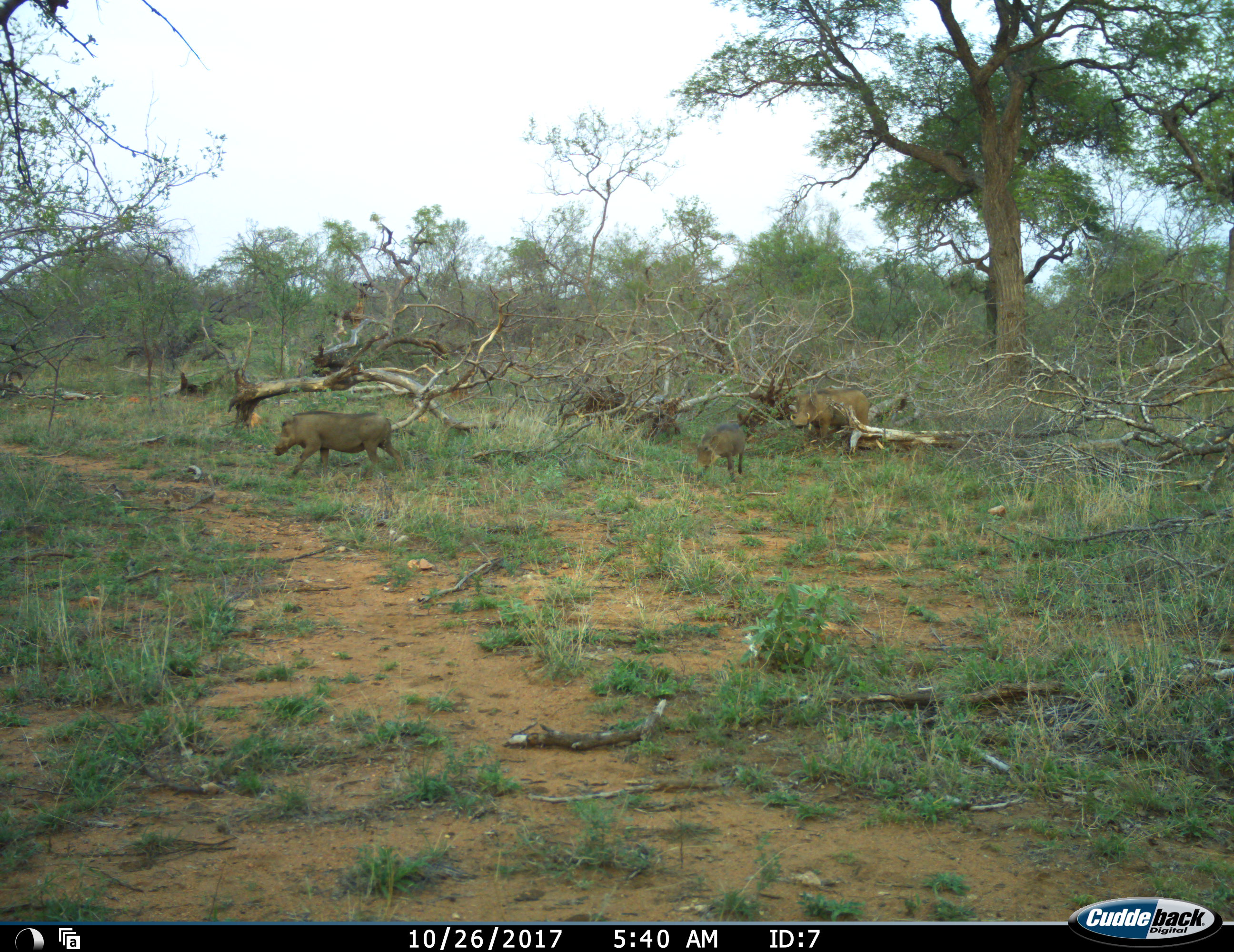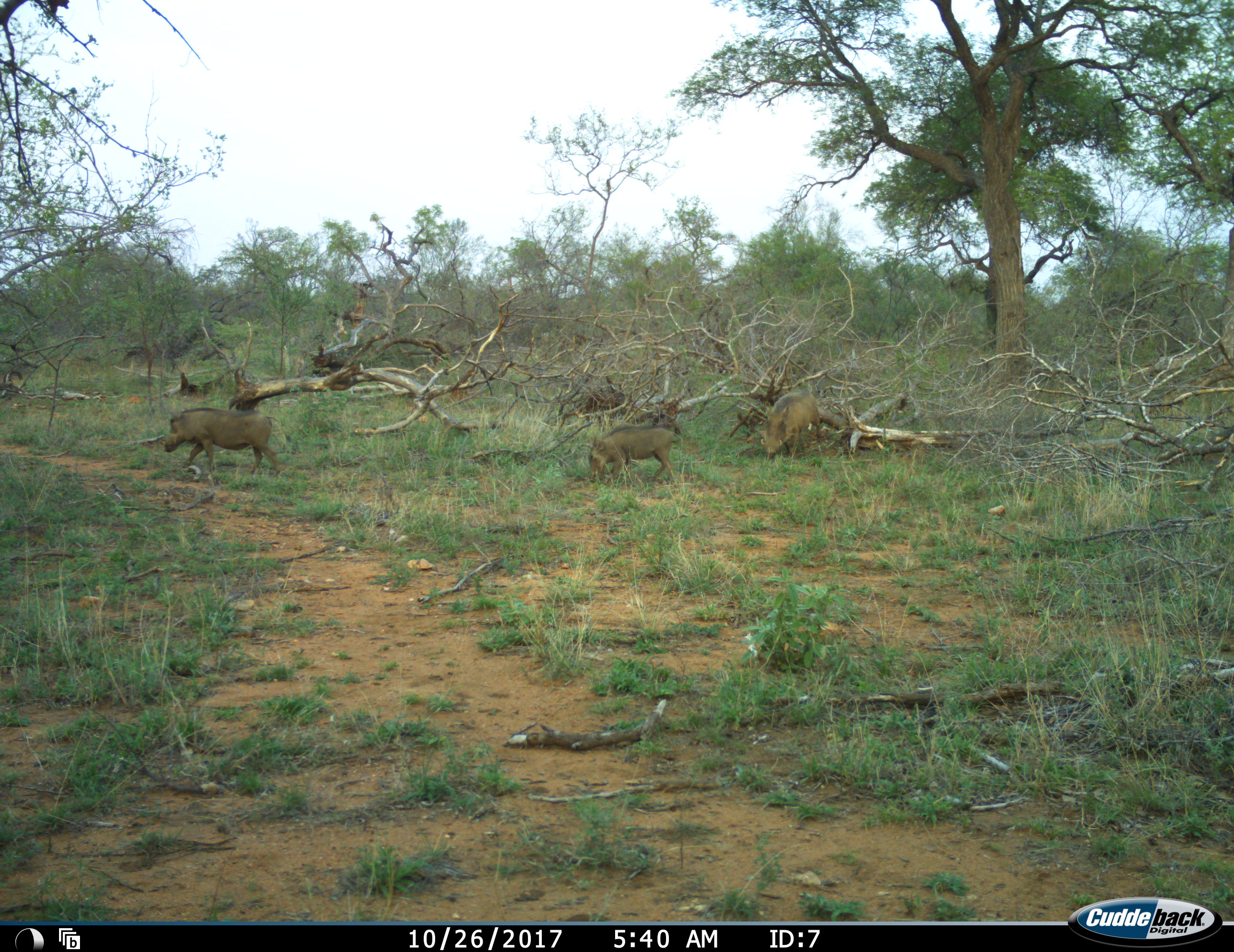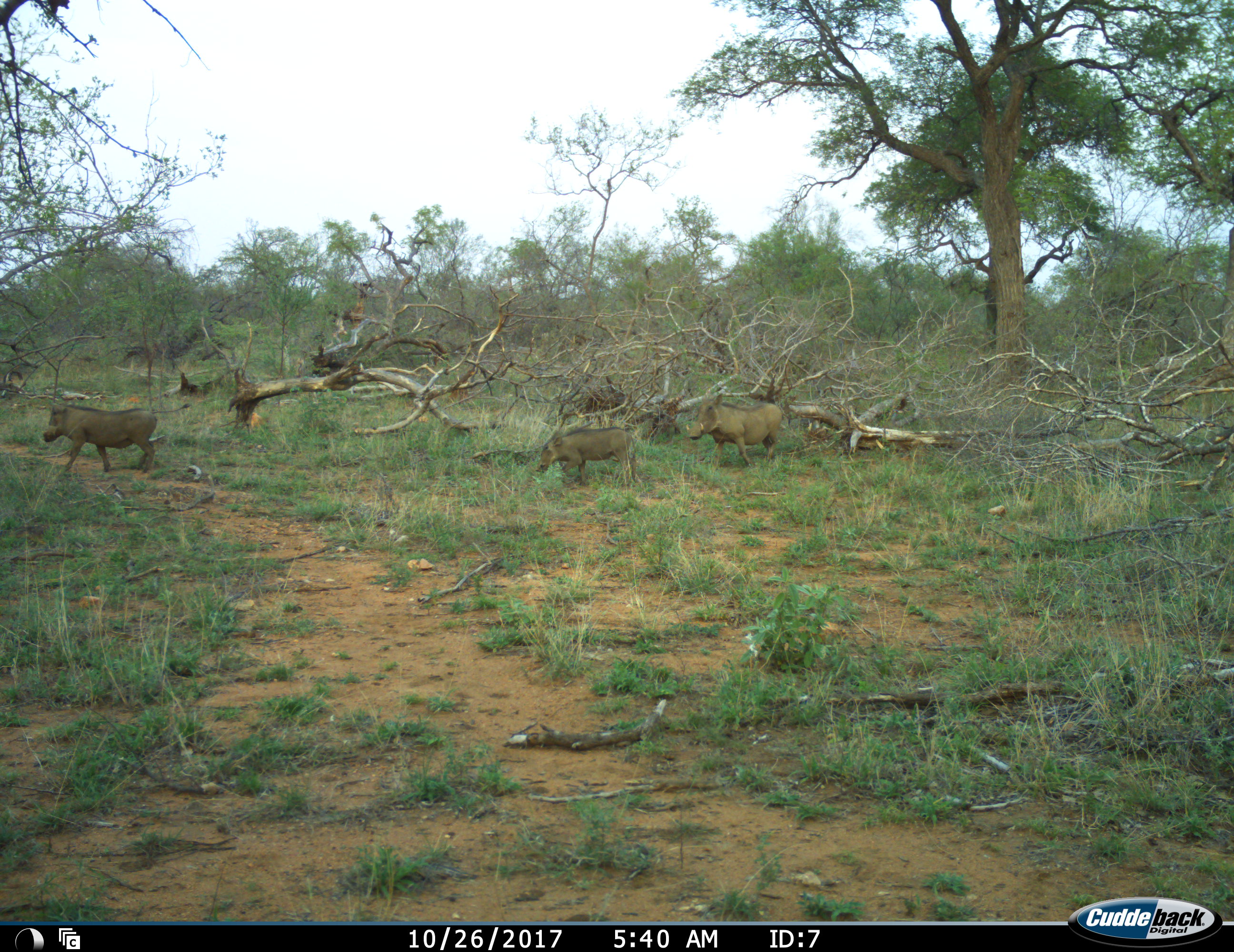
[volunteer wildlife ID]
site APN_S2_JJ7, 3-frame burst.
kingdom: Animalia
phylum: Chordata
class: Mammalia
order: Artiodactyla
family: Suidae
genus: Phacochoerus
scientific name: Phacochoerus africanus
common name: warthog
Warthog (Phacochoerus africanus), count 3. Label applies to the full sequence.